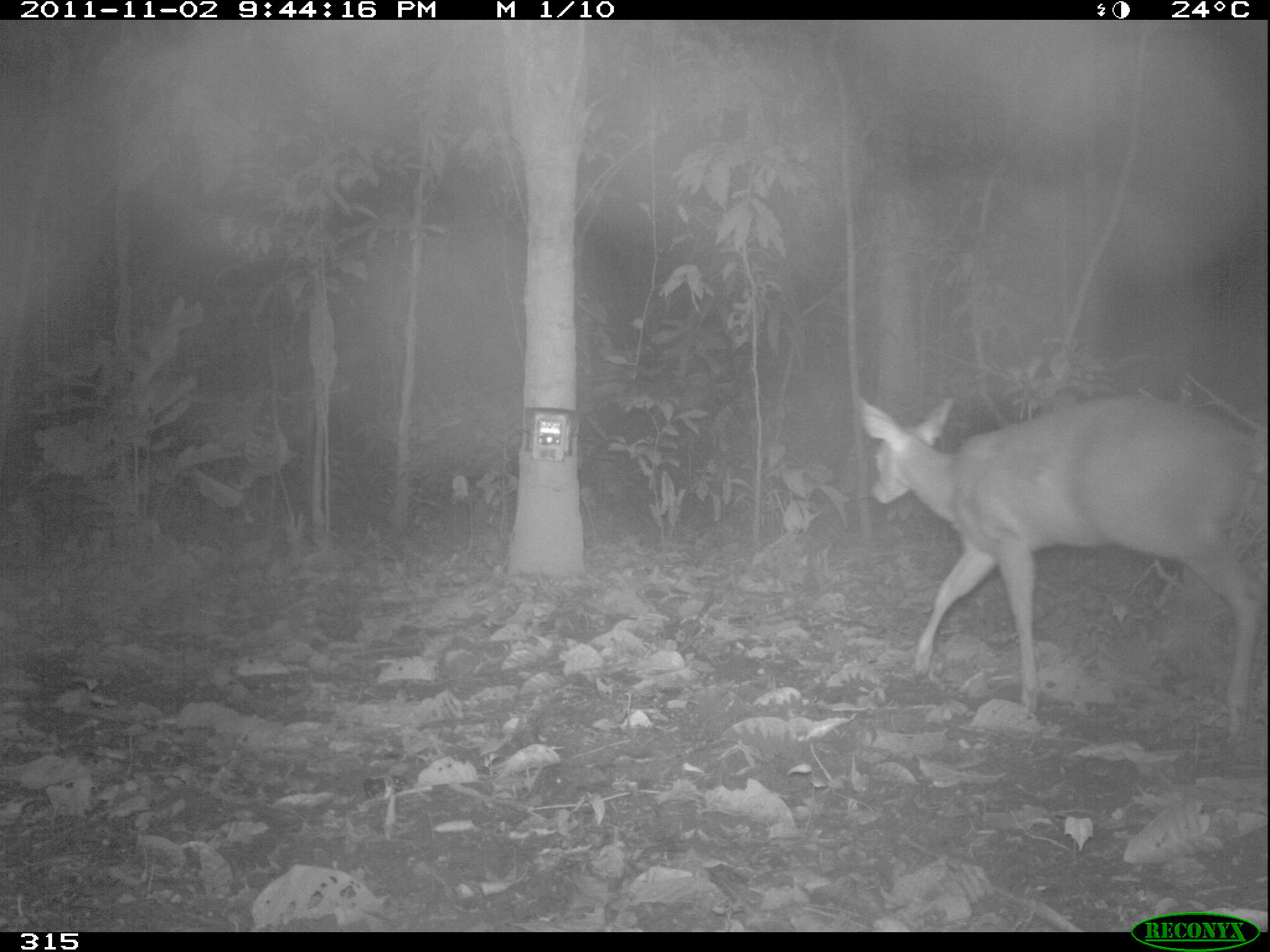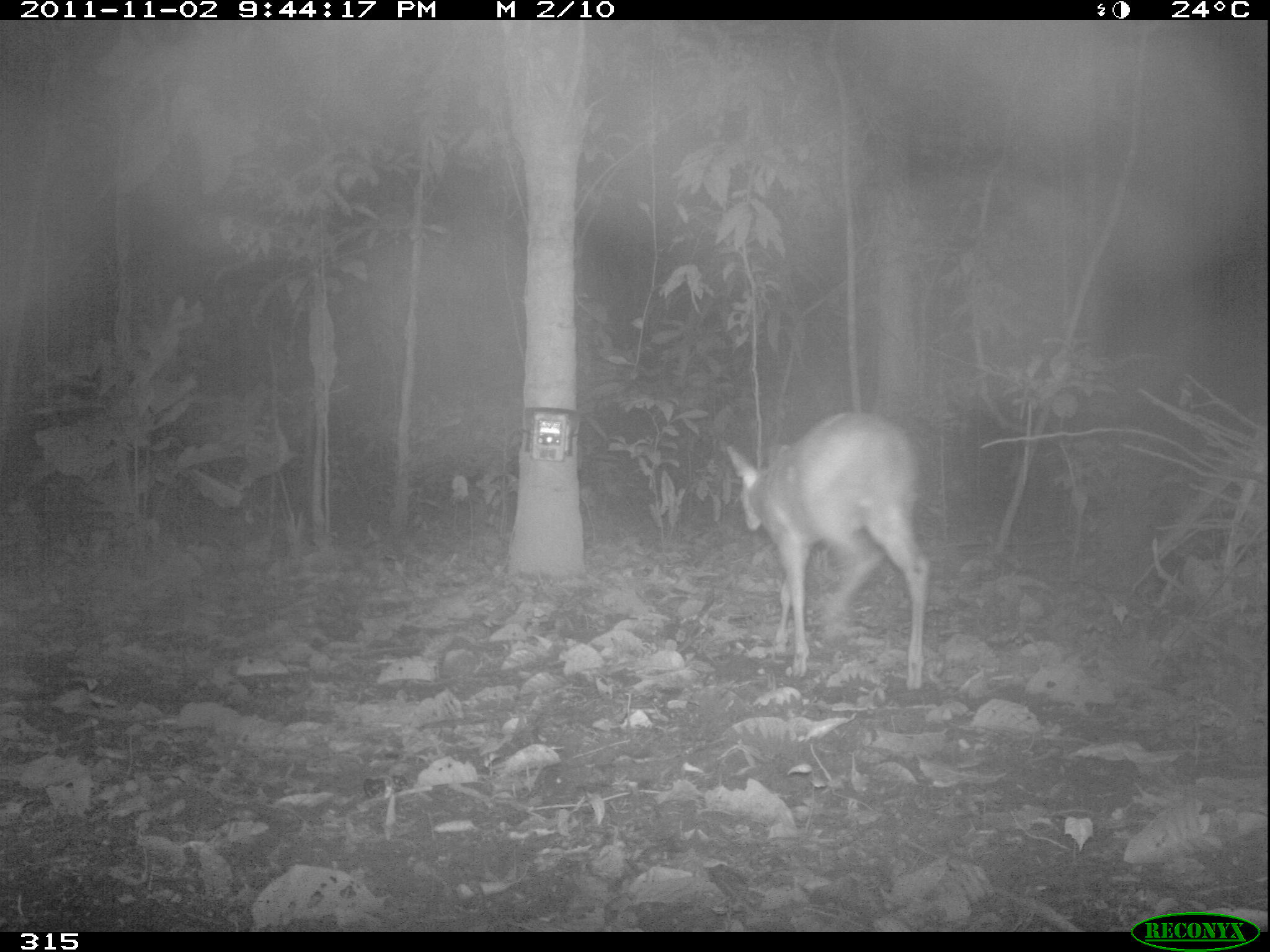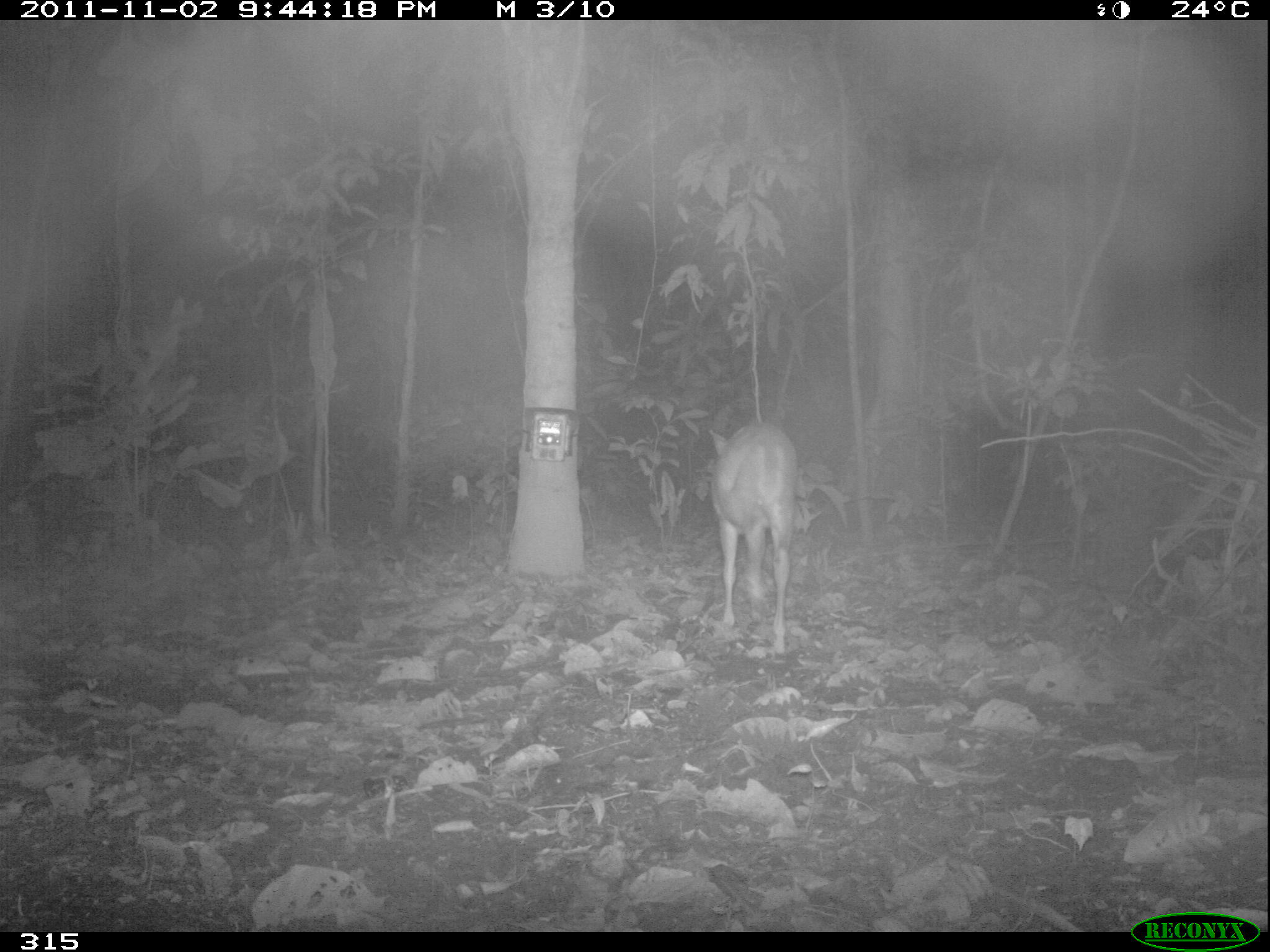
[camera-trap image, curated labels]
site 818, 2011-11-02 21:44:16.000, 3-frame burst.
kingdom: Animalia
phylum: Chordata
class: Mammalia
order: Artiodactyla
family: Cervidae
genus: Mazama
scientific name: Mazama americana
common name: red brocket